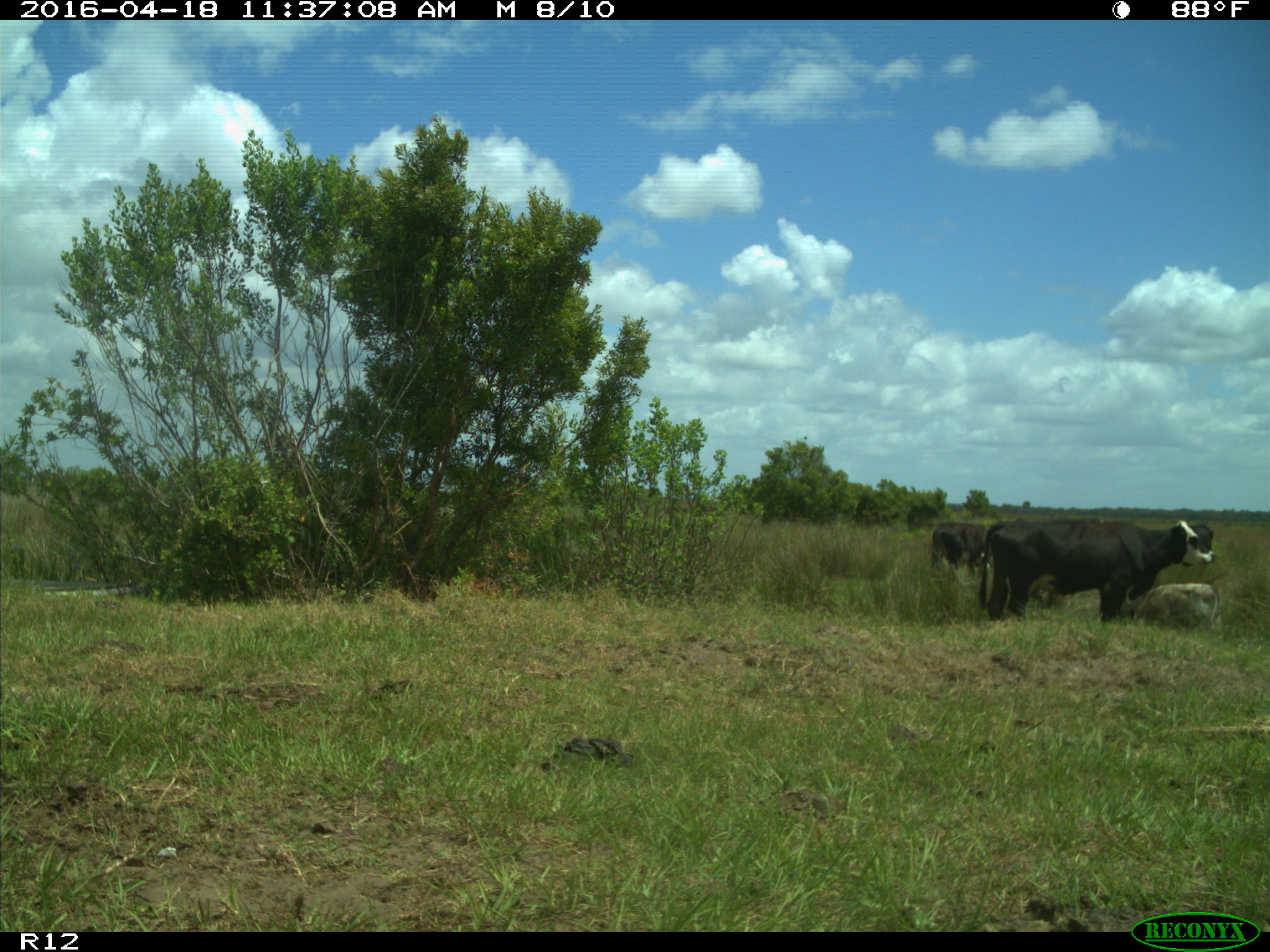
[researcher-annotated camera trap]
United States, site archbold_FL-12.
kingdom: Animalia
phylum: Chordata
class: Mammalia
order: Artiodactyla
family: Bovidae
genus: Bos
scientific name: Bos taurus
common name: domestic cow